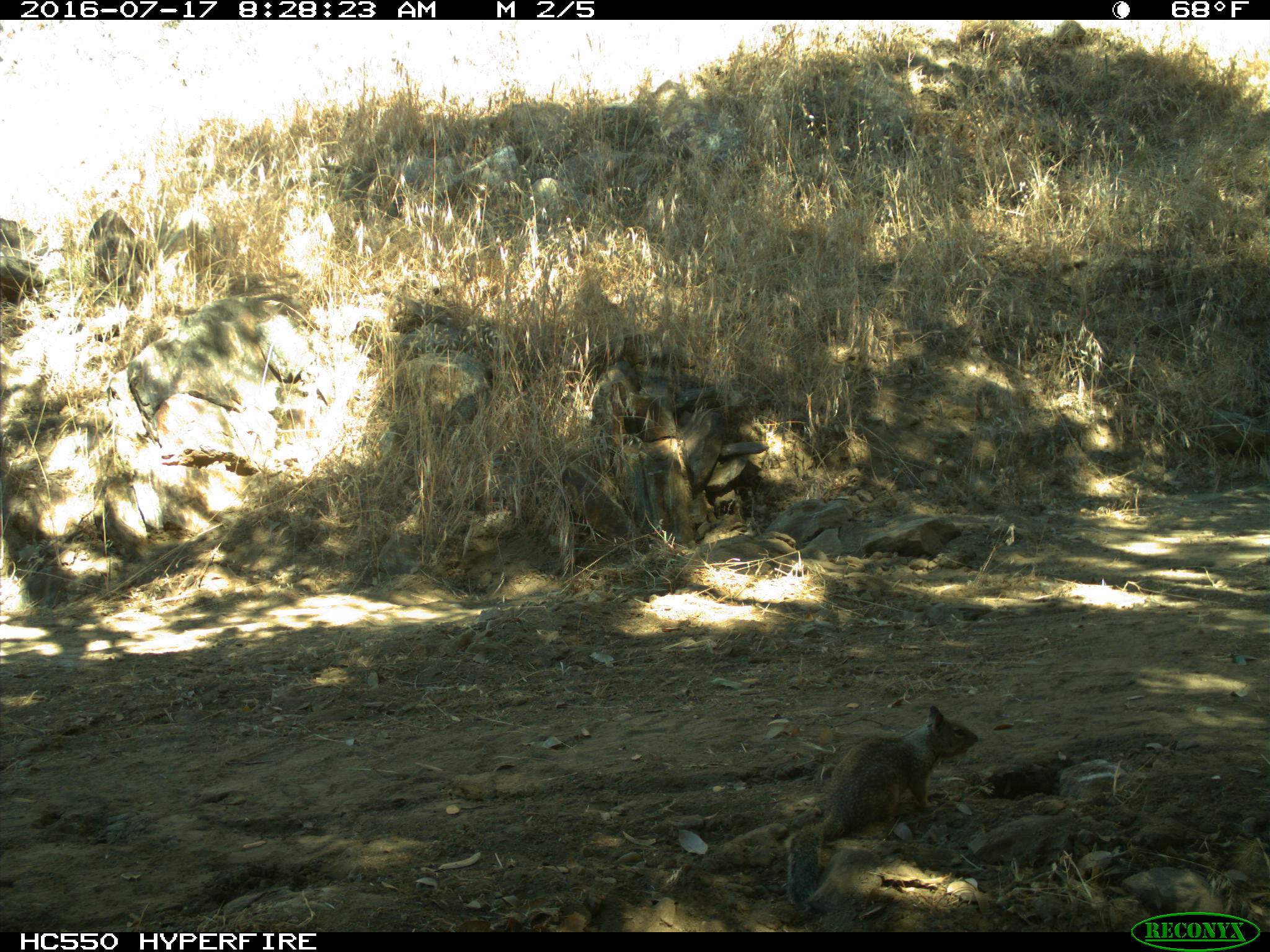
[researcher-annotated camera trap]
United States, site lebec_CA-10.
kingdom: Animalia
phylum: Chordata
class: Mammalia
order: Rodentia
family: Sciuridae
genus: Otospermophilus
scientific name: Otospermophilus beecheyi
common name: california ground squirrel